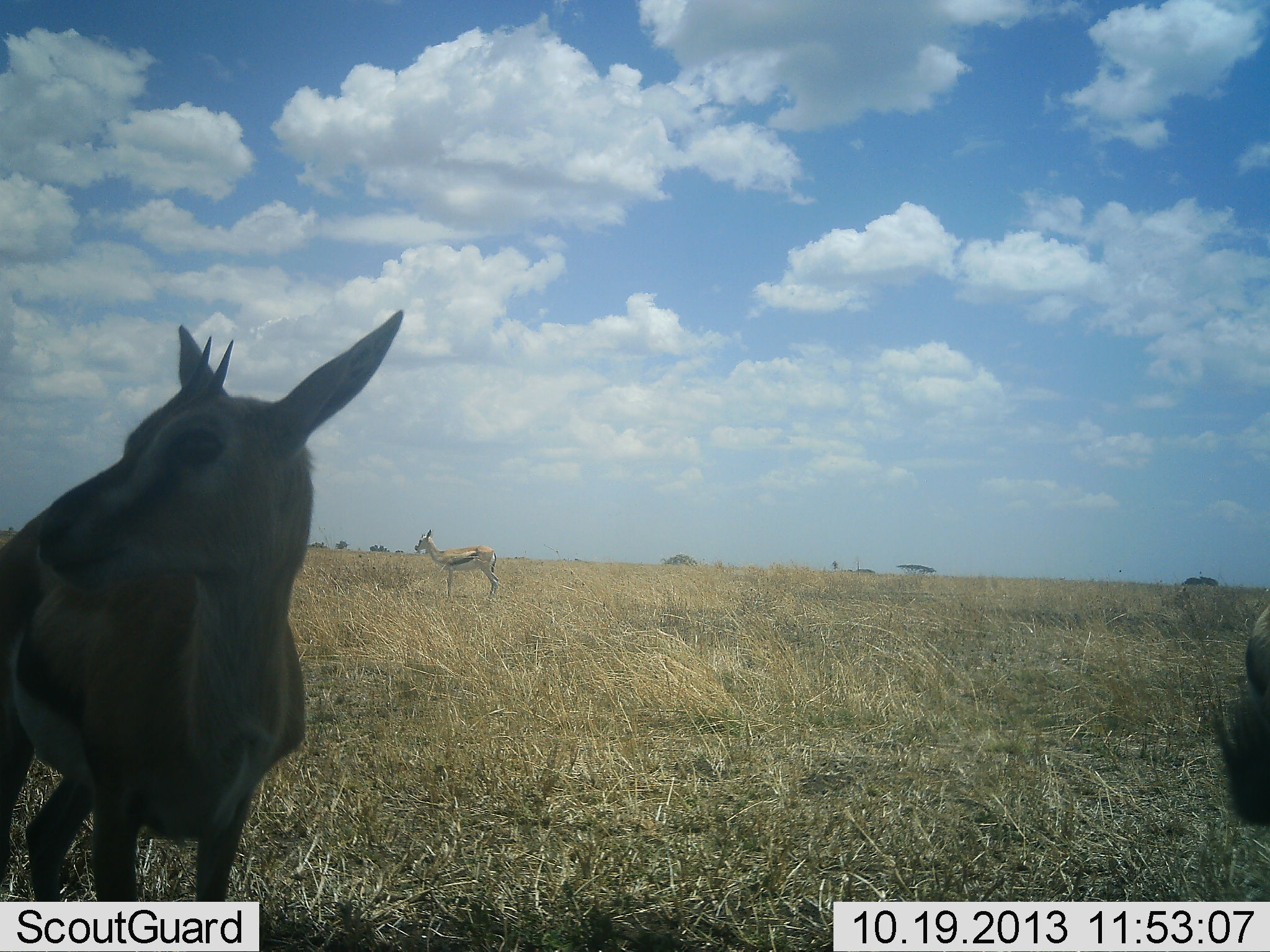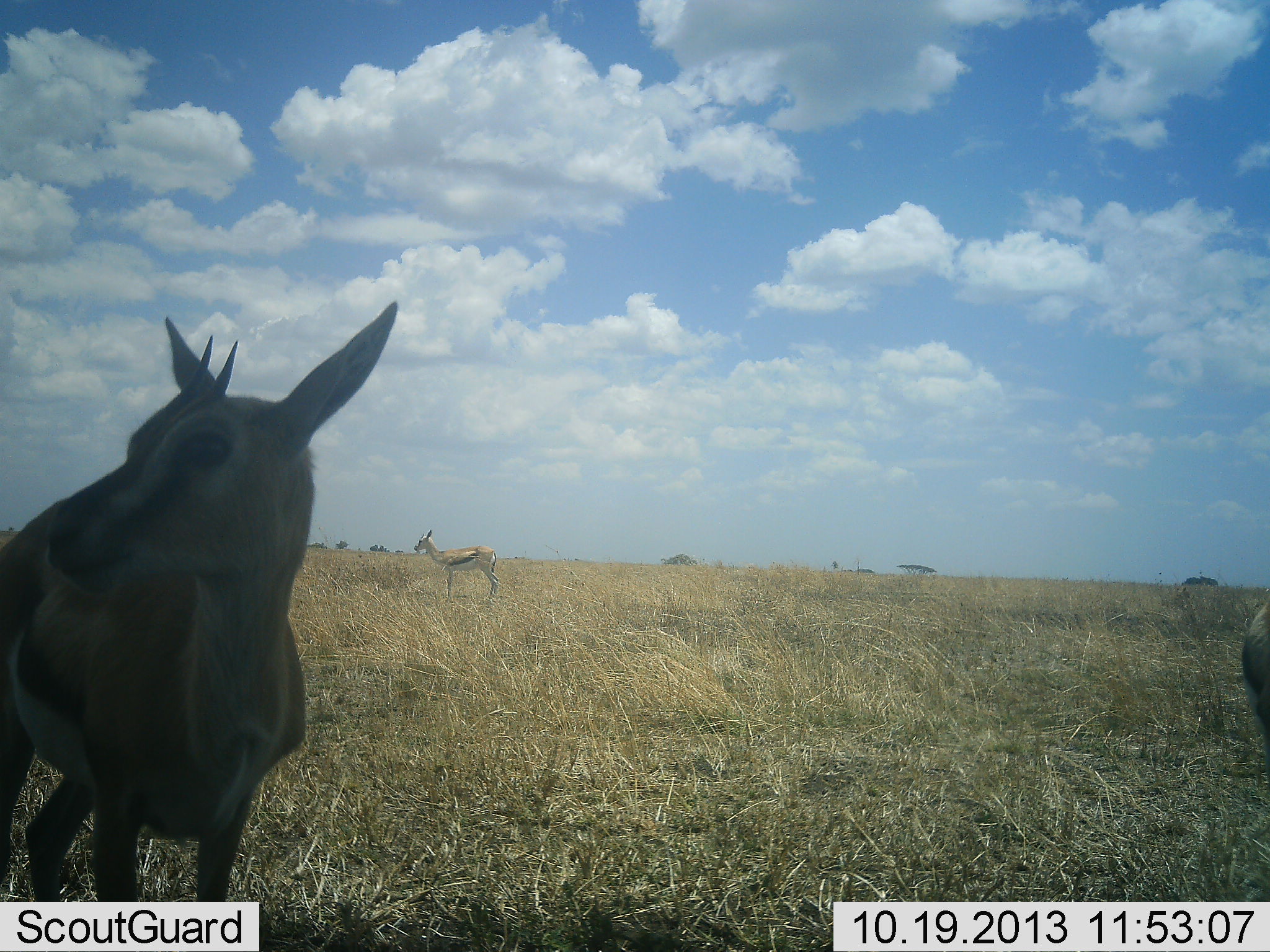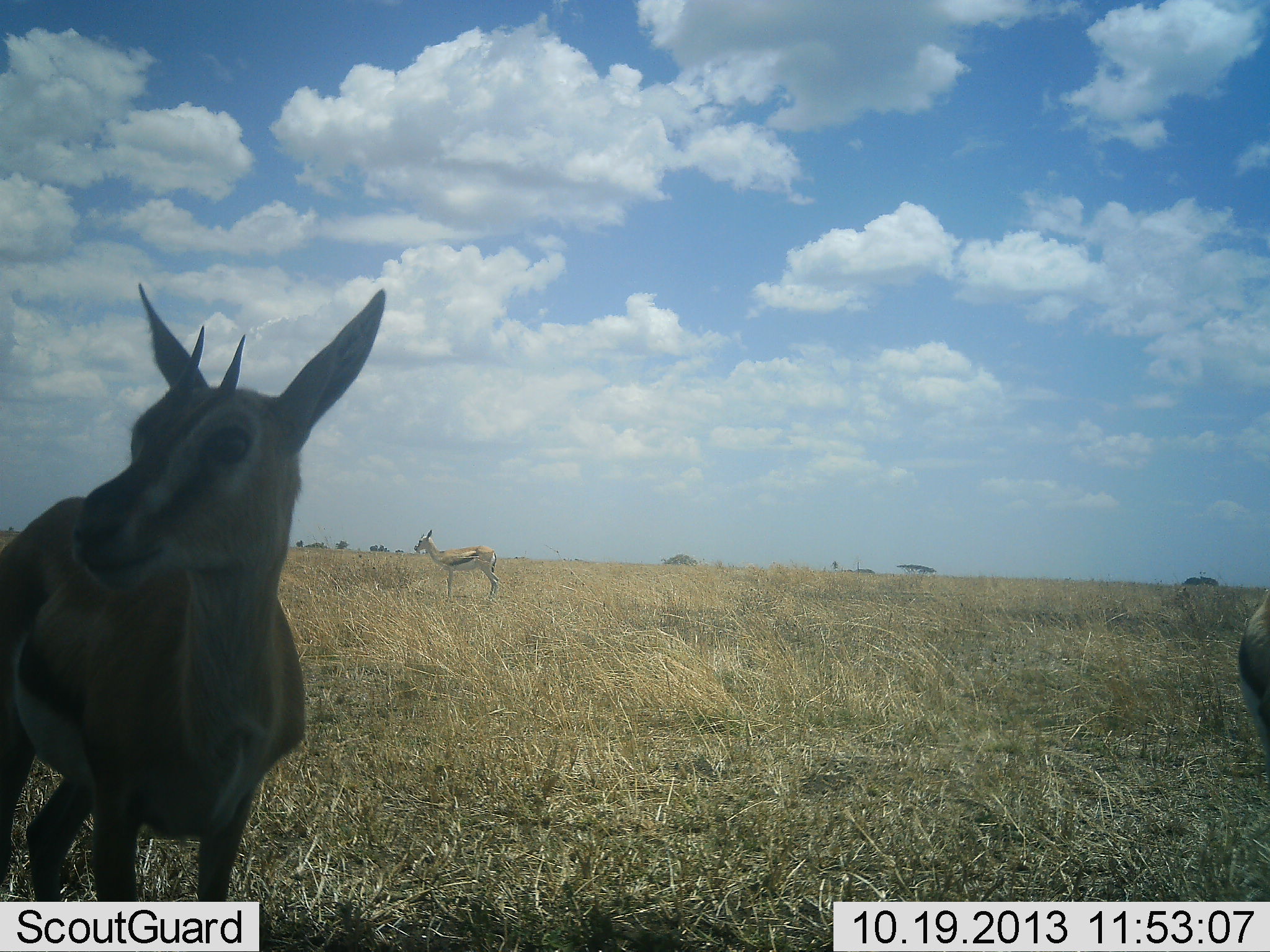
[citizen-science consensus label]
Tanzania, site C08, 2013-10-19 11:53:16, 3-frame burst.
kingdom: Animalia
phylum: Chordata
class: Mammalia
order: Artiodactyla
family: Bovidae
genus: Eudorcas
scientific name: Eudorcas thomsonii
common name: thomson's gazelle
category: gazellethomsons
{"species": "gazellethomsons (thomson's gazelle) (Eudorcas thomsonii)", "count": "3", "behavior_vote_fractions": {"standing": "97%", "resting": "6%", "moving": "6%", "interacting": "0%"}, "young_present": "3%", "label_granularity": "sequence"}